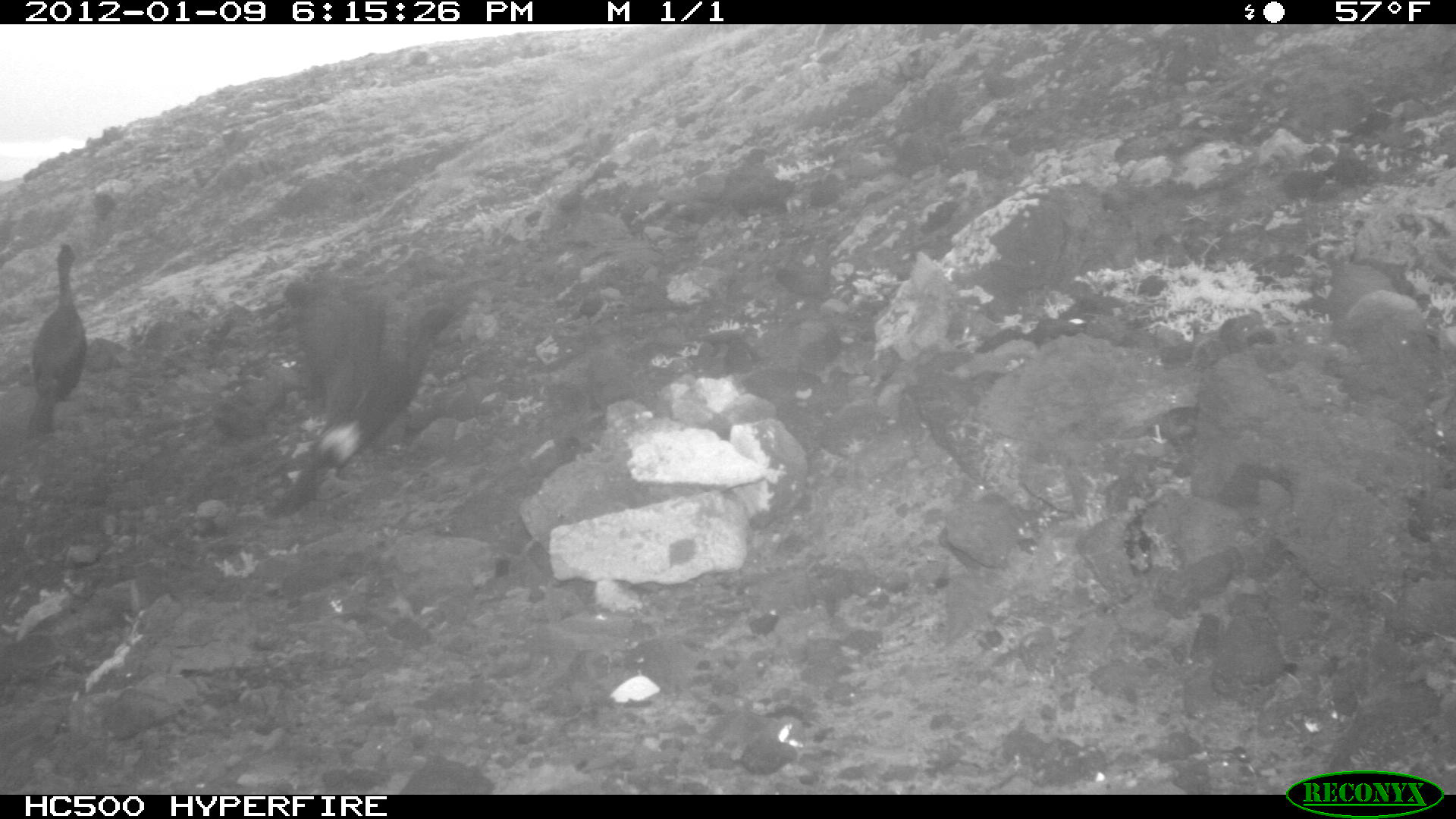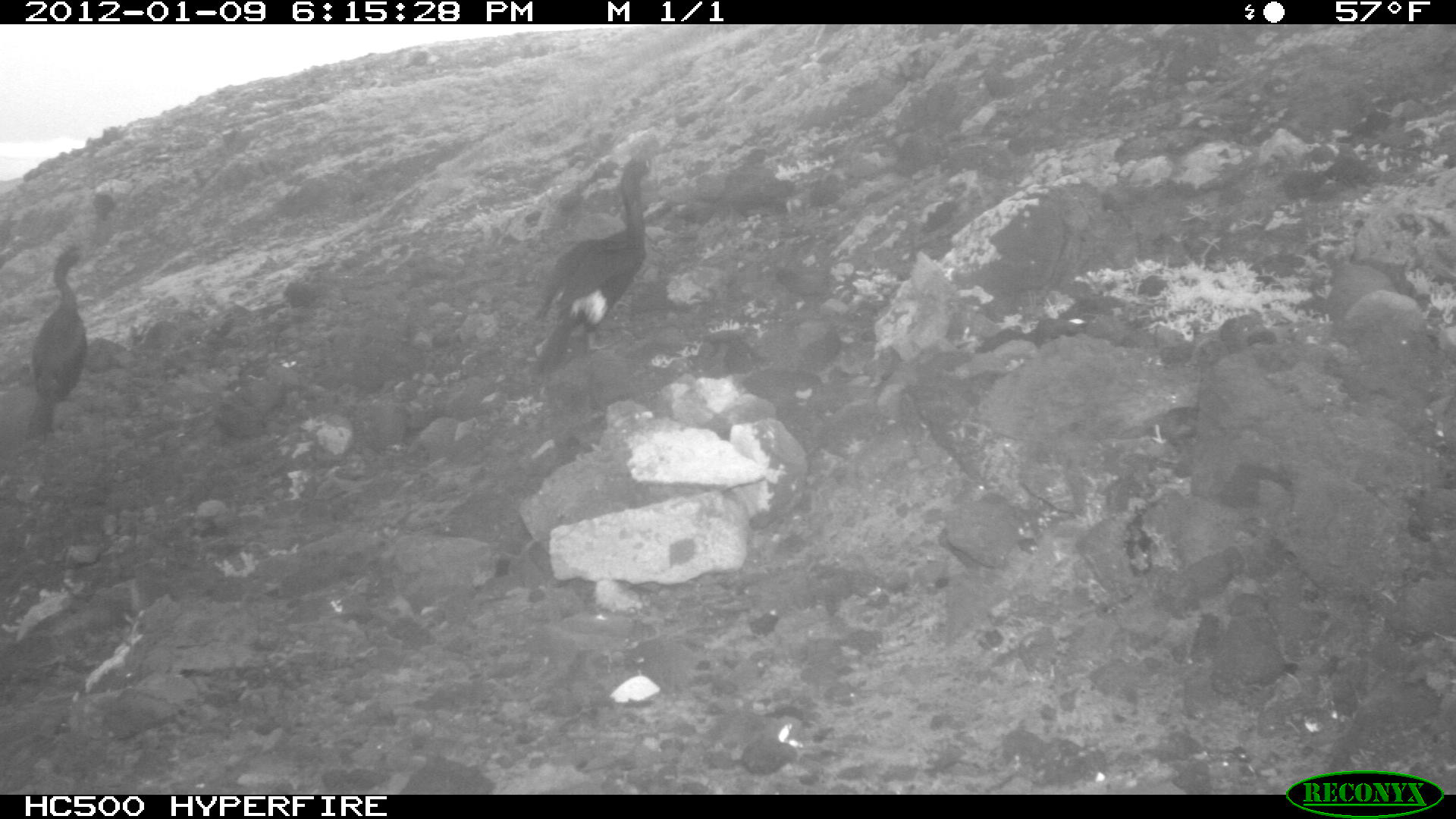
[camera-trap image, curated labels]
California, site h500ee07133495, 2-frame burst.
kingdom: Animalia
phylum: Chordata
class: Aves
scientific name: Aves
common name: bird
Bird (Aves).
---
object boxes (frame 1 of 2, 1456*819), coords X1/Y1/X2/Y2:
bird: 263/291/467/523; 26/243/86/438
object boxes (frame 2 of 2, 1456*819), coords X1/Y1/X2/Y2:
bird: 534/154/651/379; 24/245/87/443